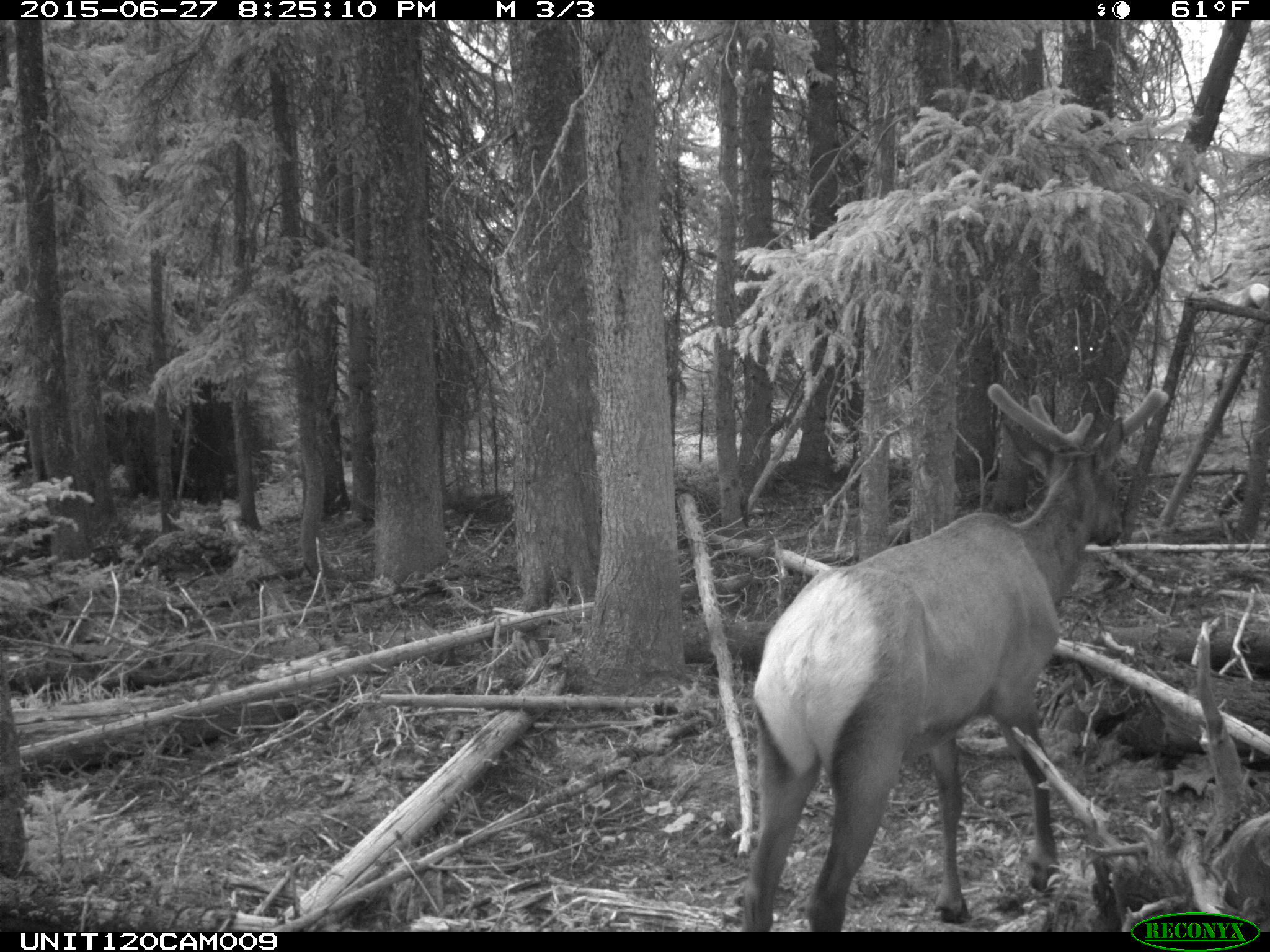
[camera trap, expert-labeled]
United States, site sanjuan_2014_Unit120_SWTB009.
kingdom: Animalia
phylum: Chordata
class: Mammalia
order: Artiodactyla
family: Cervidae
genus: Cervus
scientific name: Cervus elaphus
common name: red deer